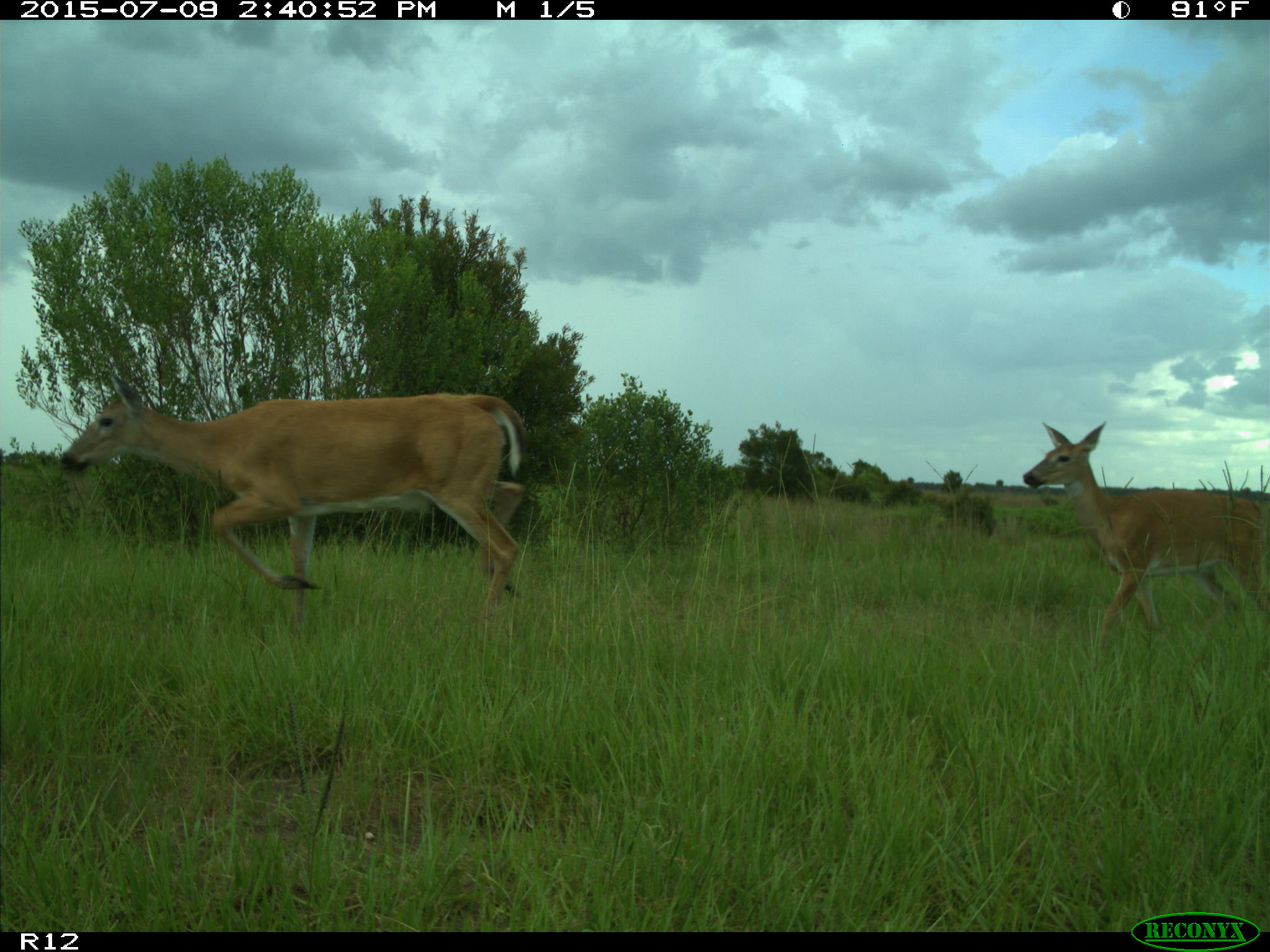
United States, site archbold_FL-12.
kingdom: Animalia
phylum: Chordata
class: Mammalia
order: Artiodactyla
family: Cervidae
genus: Odocoileus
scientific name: Odocoileus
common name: deer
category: unidentified deer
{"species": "unidentified deer (deer) (Odocoileus)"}